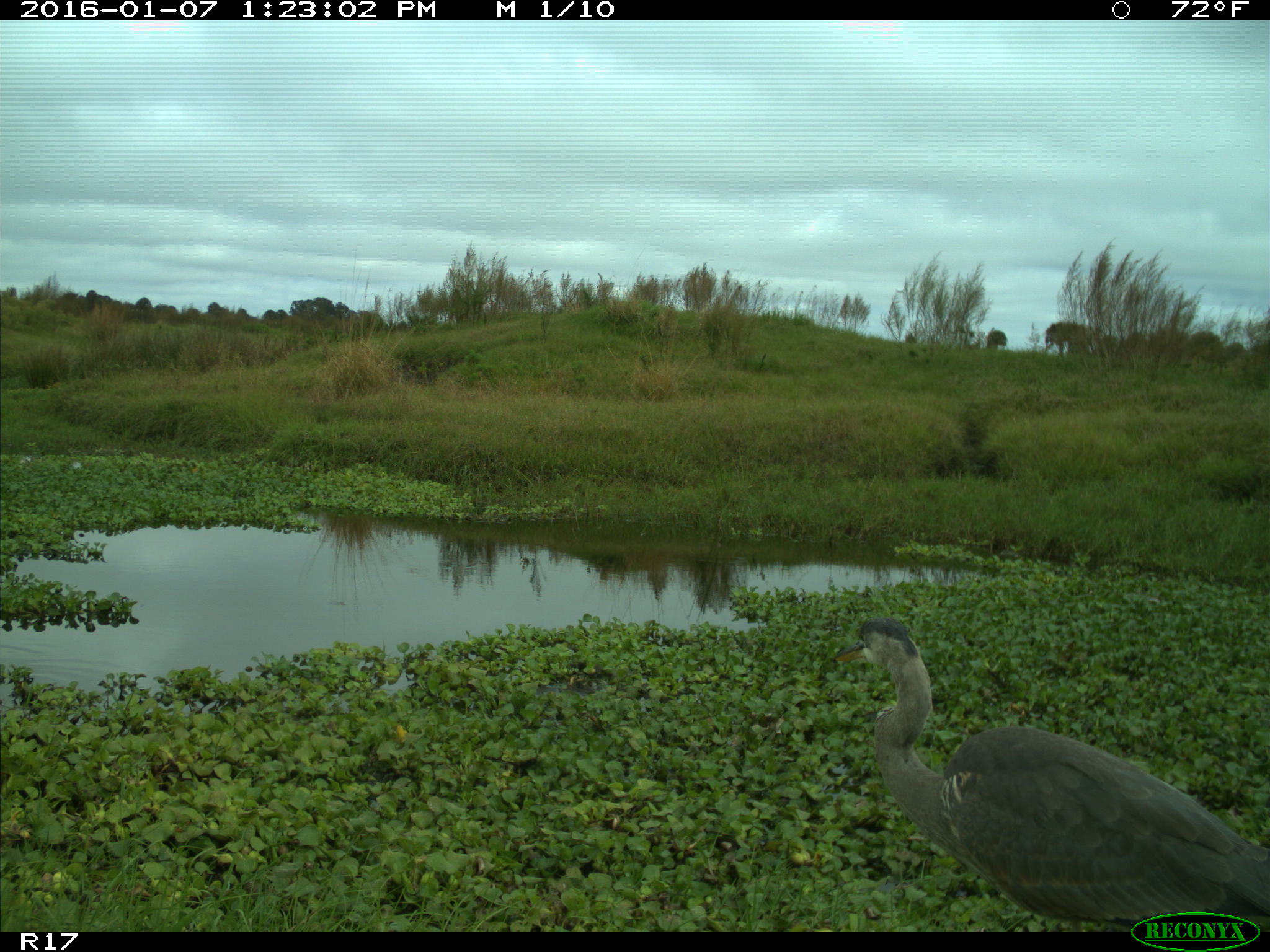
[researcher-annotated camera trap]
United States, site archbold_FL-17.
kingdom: Animalia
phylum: Chordata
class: Aves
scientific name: Aves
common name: birds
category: unidentified bird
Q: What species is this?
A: Unidentified bird (birds) (Aves).